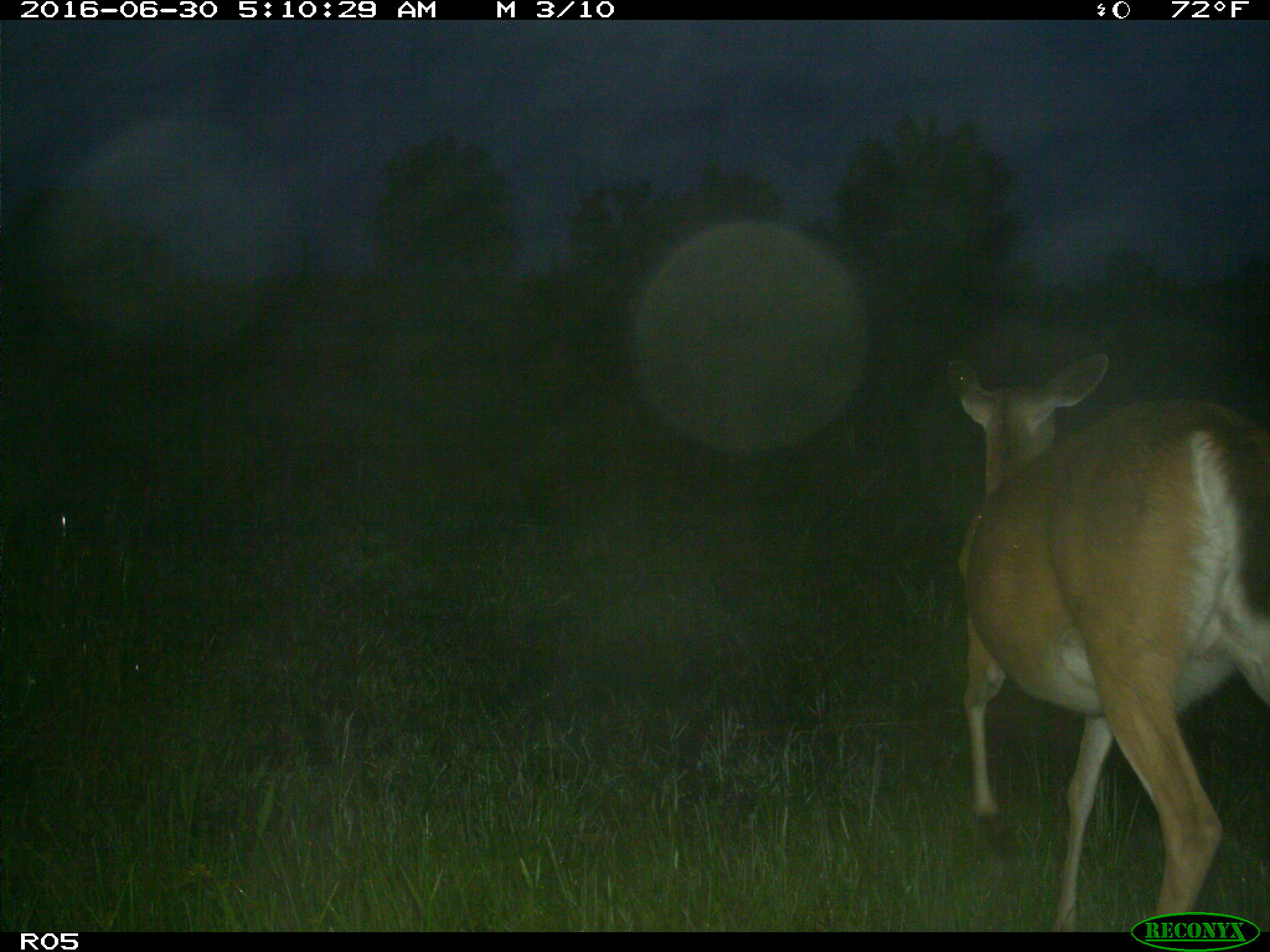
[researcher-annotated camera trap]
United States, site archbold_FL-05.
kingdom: Animalia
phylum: Chordata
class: Mammalia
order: Artiodactyla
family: Cervidae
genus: Odocoileus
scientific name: Odocoileus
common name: deer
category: unidentified deer